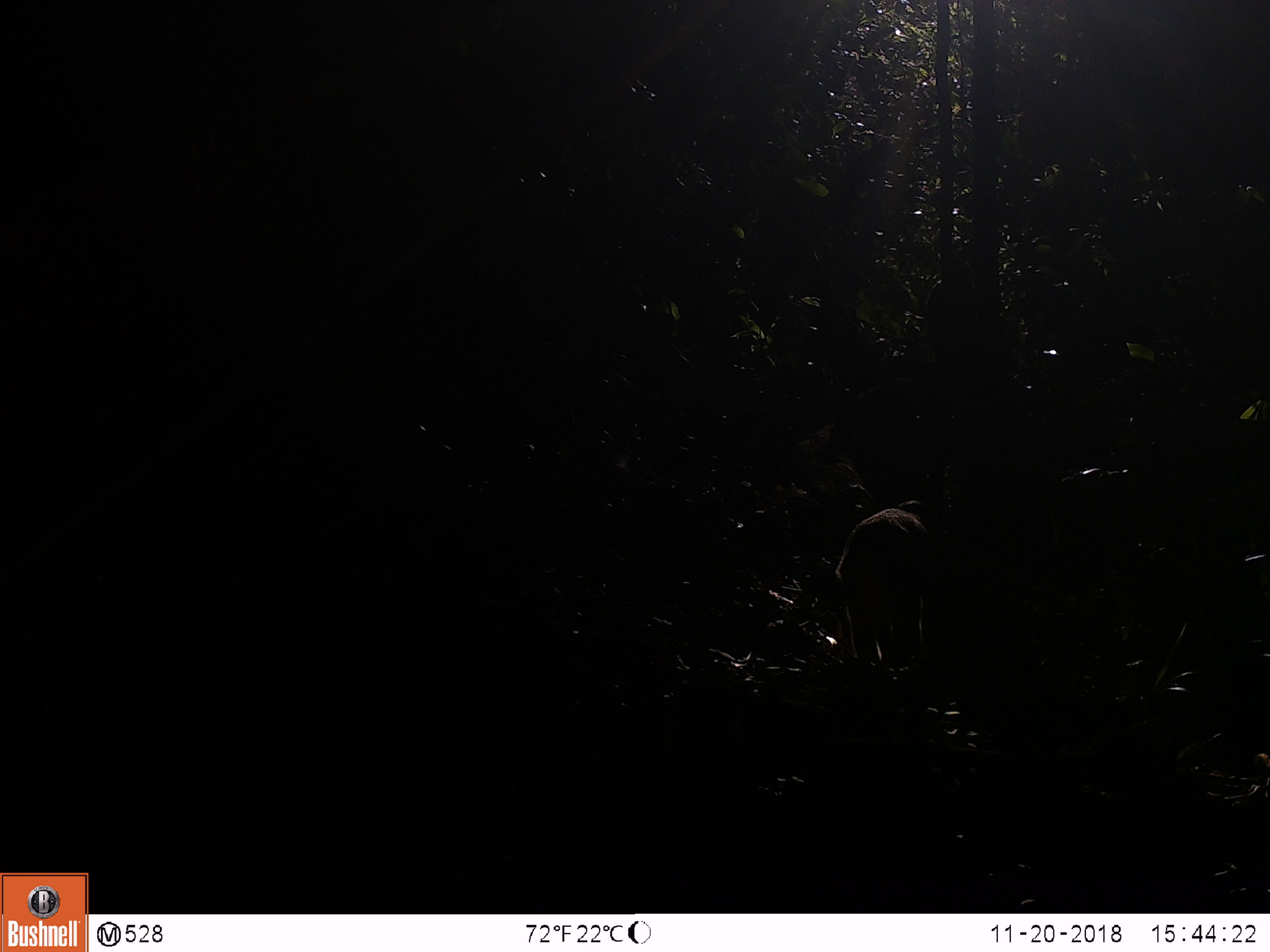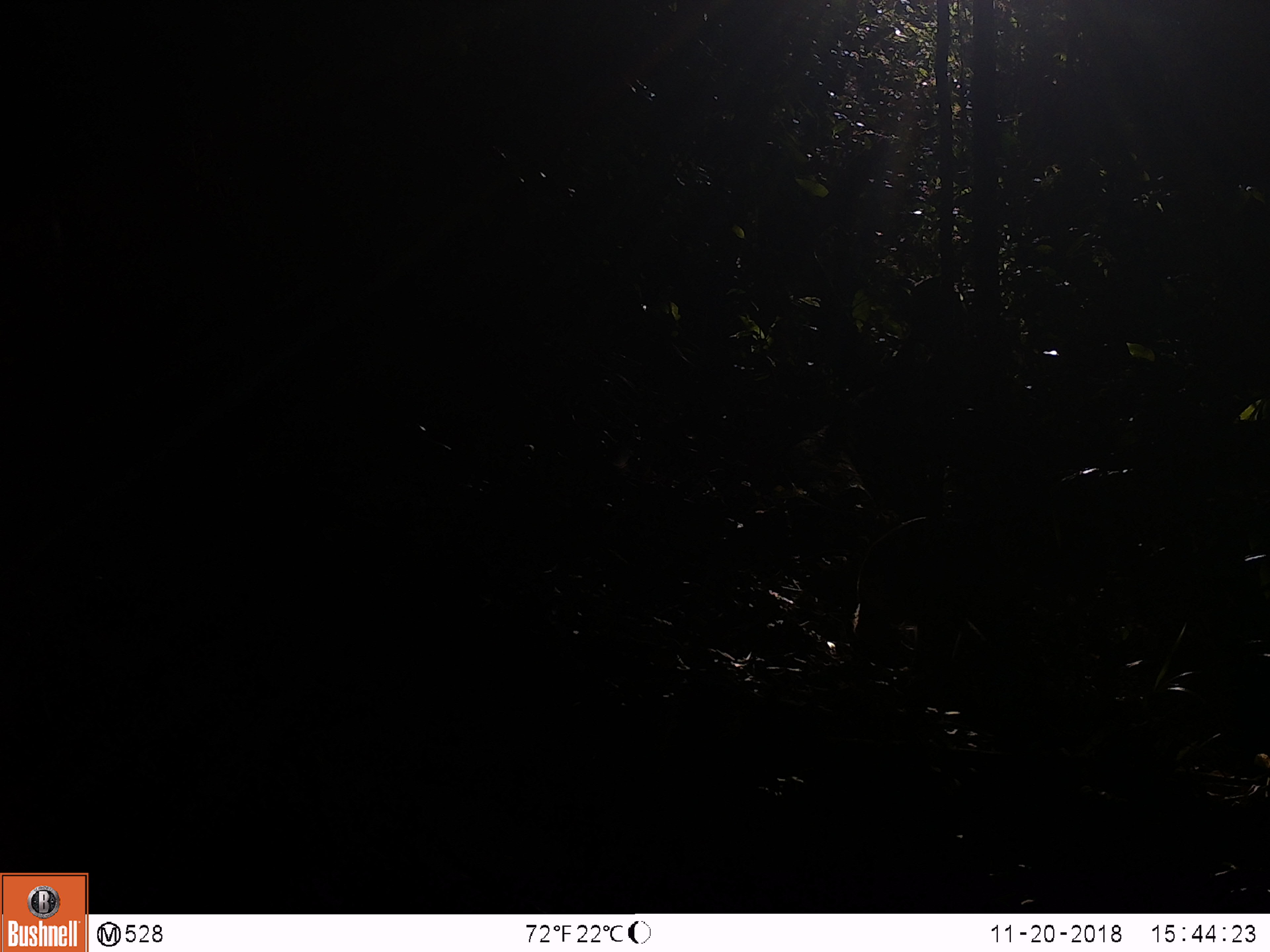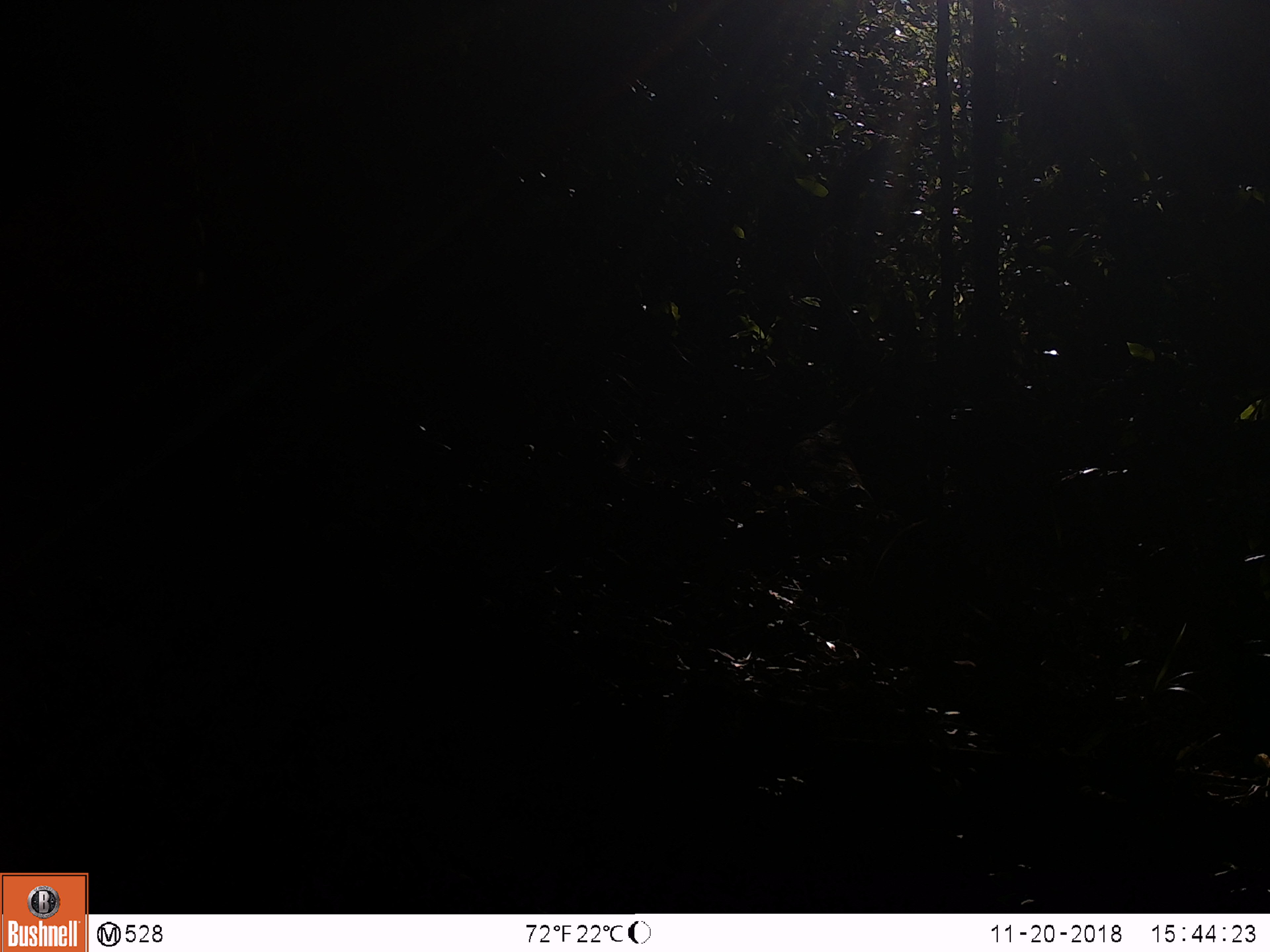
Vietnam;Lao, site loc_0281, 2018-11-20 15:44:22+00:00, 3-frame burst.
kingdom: Animalia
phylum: Chordata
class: Mammalia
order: Primates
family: Cercopithecidae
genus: Macaca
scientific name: Macaca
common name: macaque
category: unidentified macaque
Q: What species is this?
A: Unidentified macaque (macaque) (Macaca).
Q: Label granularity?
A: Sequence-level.